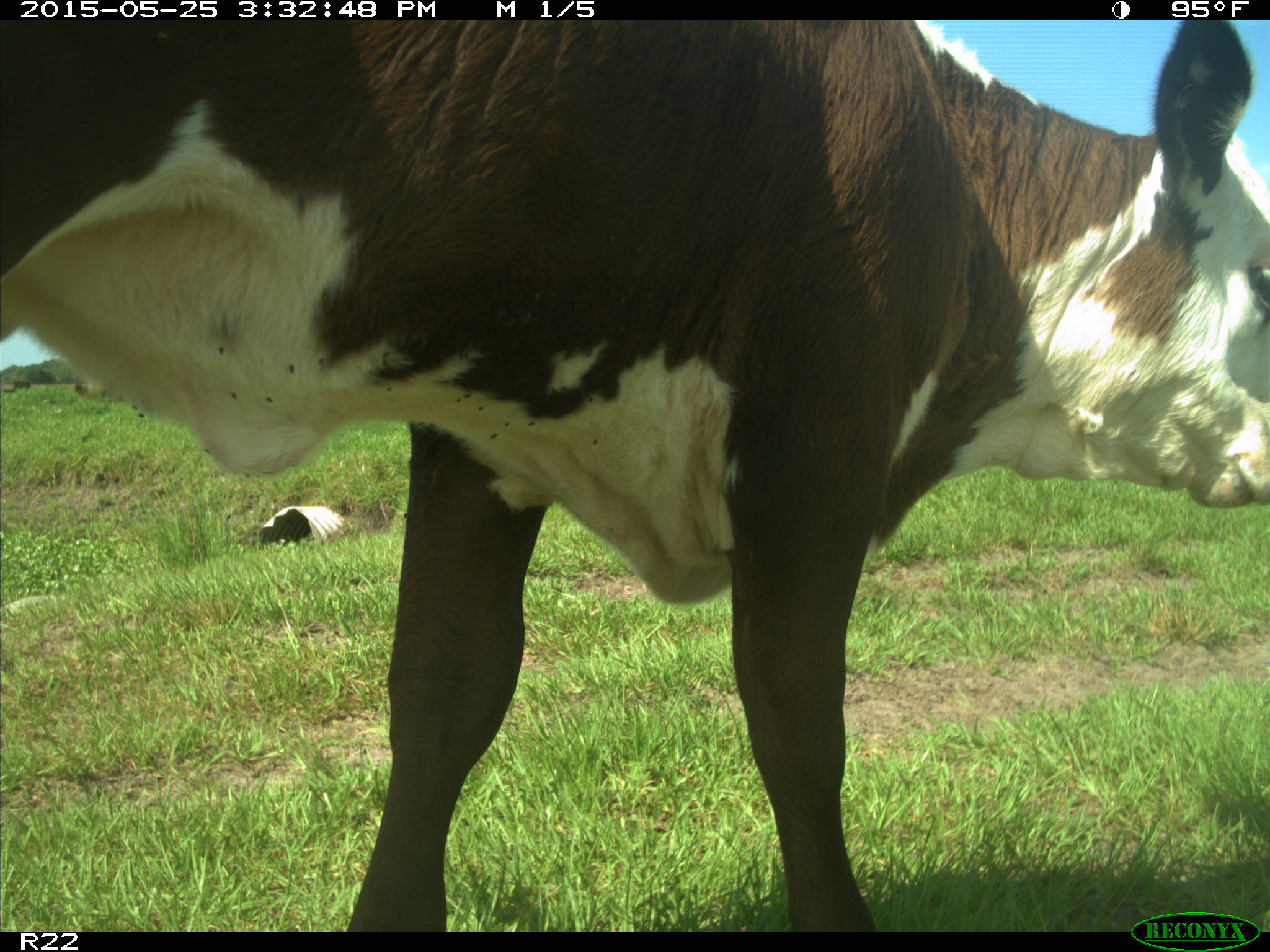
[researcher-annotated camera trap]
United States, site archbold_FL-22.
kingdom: Animalia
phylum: Chordata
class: Mammalia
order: Artiodactyla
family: Bovidae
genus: Bos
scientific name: Bos taurus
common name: domestic cow